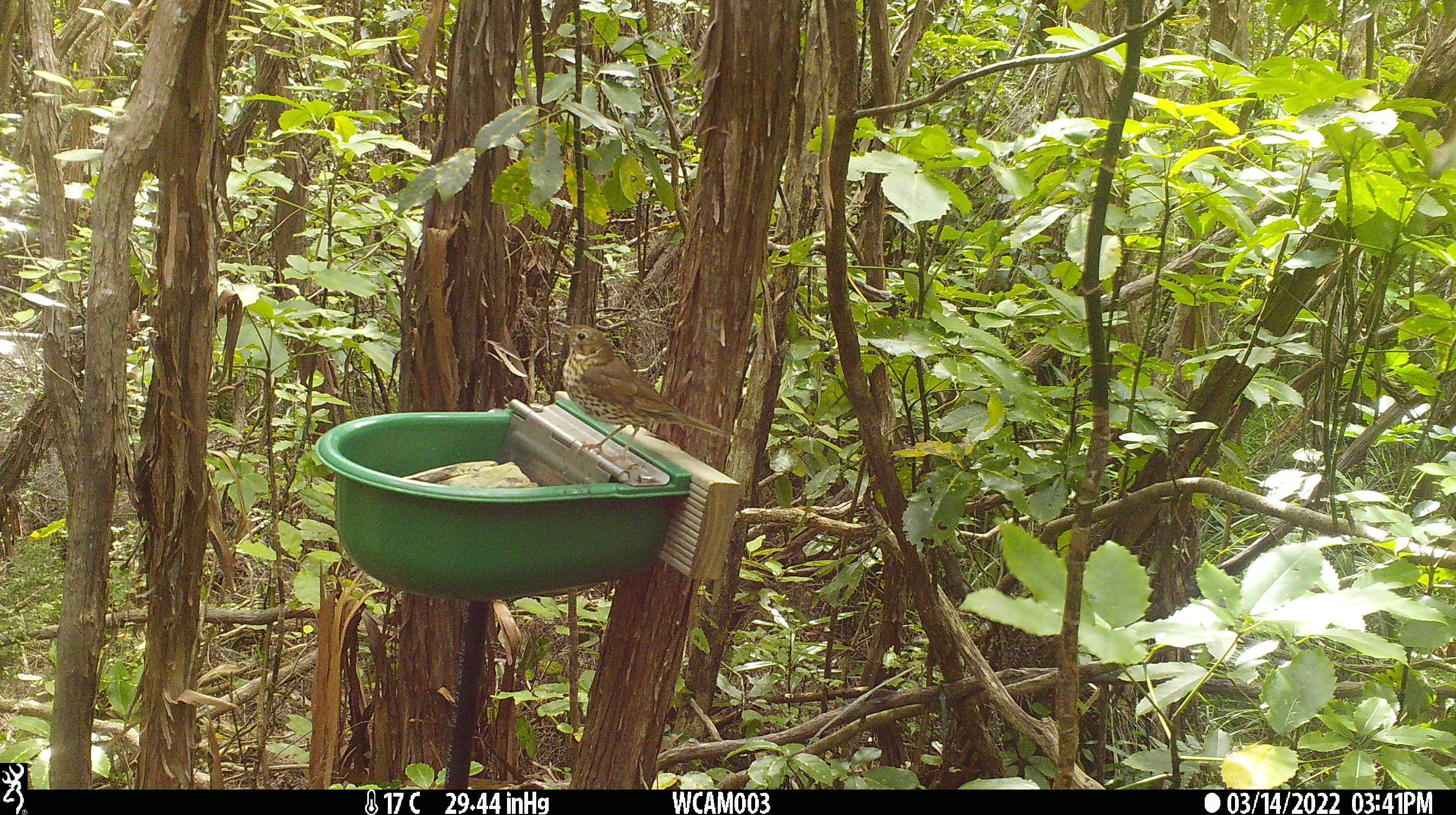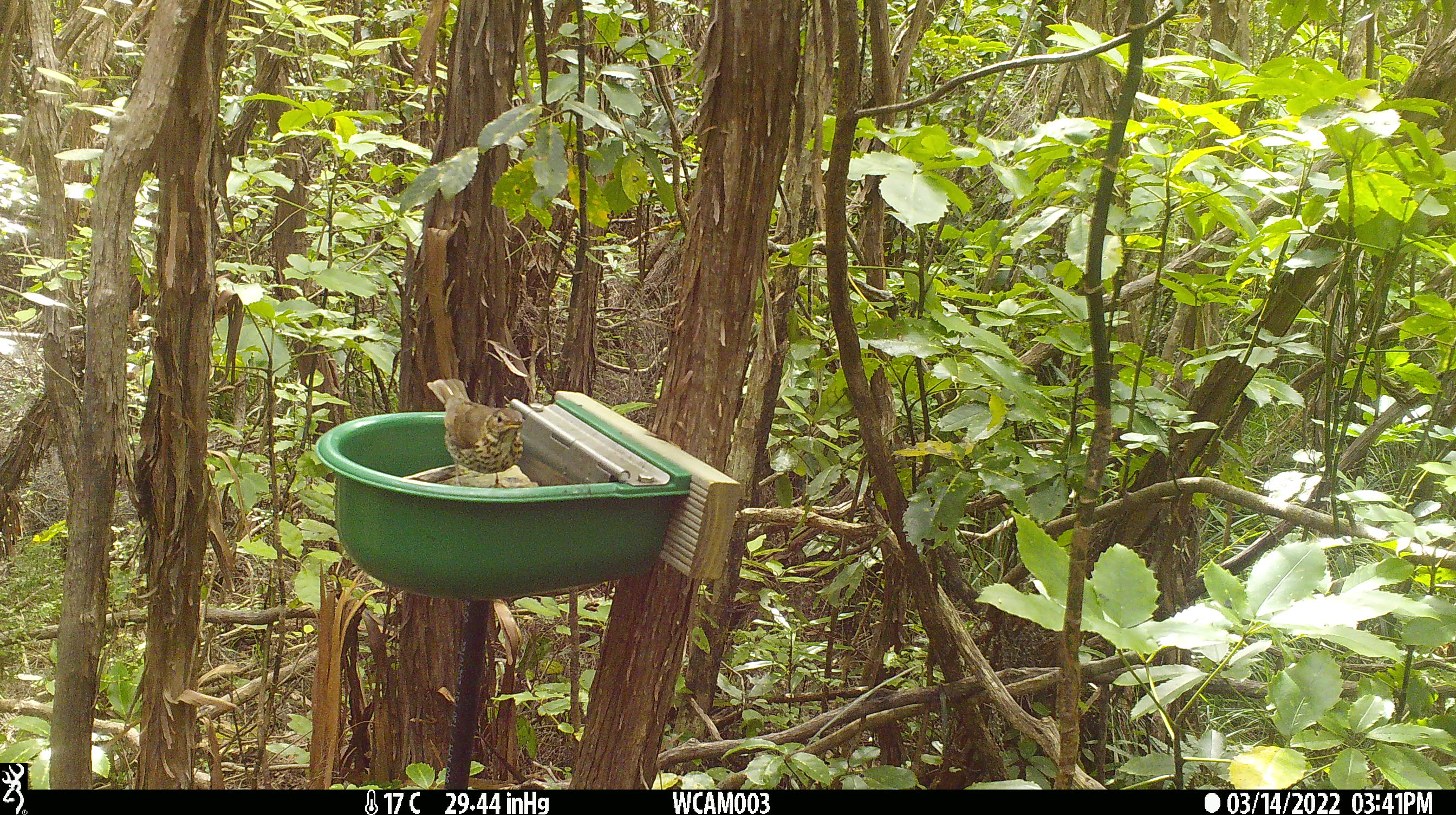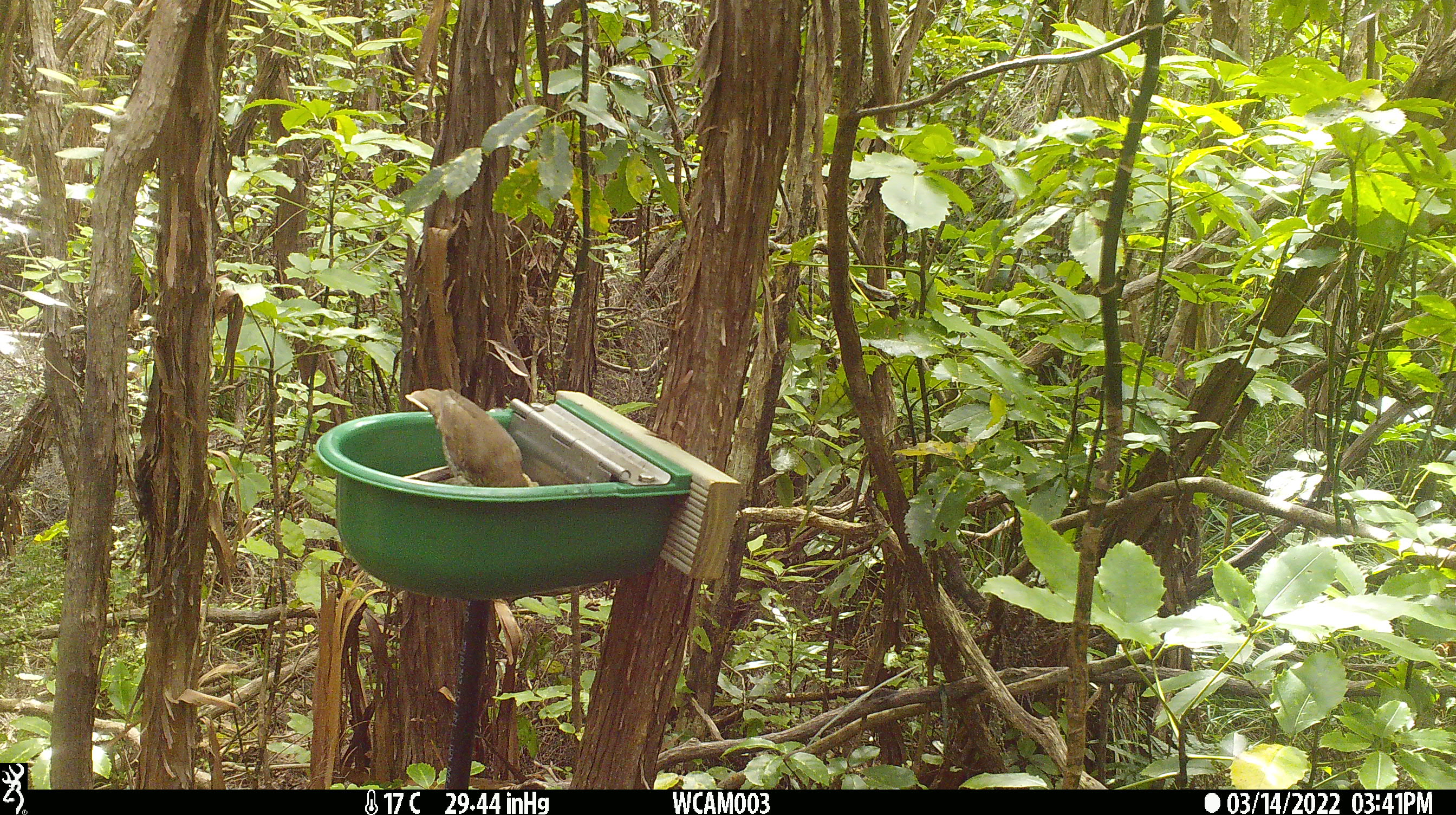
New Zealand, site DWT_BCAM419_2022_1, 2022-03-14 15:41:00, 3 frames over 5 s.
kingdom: Animalia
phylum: Chordata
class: Aves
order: Passeriformes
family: Turdidae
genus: Turdus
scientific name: Turdus philomelos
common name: song thrush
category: thrush